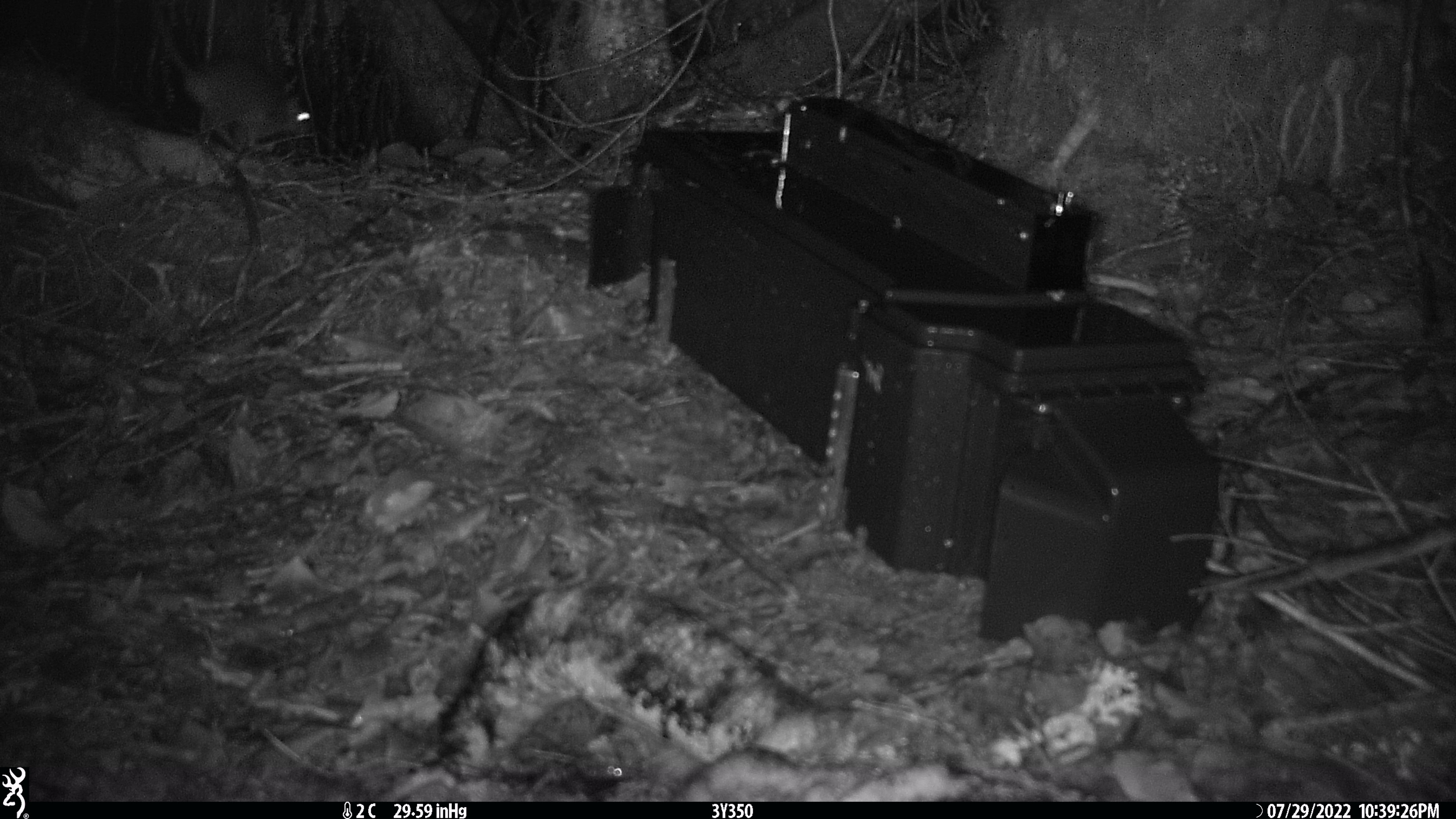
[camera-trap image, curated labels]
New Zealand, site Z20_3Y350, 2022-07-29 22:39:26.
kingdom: Animalia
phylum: Chordata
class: Mammalia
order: Rodentia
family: Muridae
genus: Rattus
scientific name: Rattus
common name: rat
Rat (Rattus).